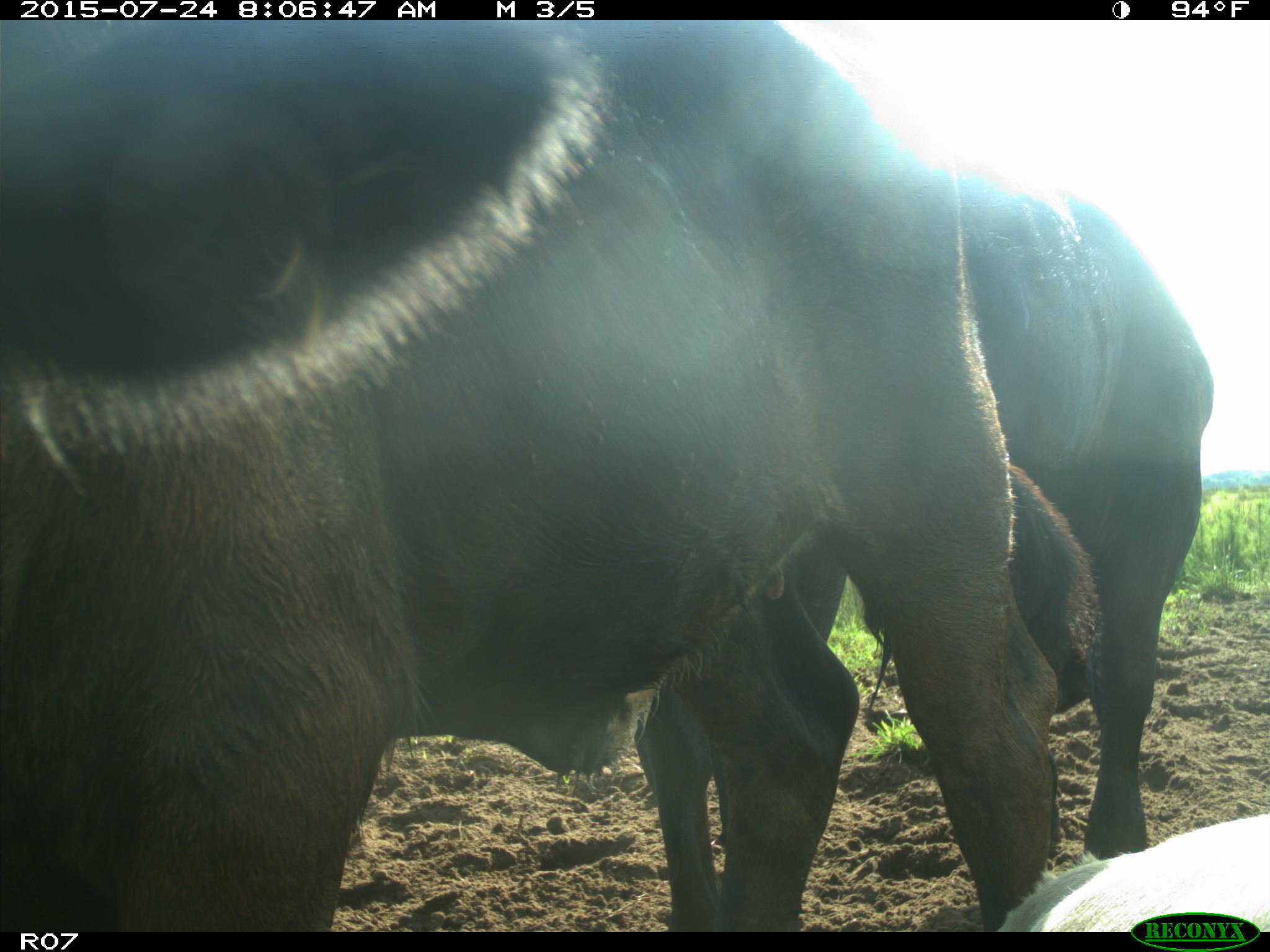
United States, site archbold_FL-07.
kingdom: Animalia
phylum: Chordata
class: Mammalia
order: Artiodactyla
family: Bovidae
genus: Bos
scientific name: Bos taurus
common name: domestic cow